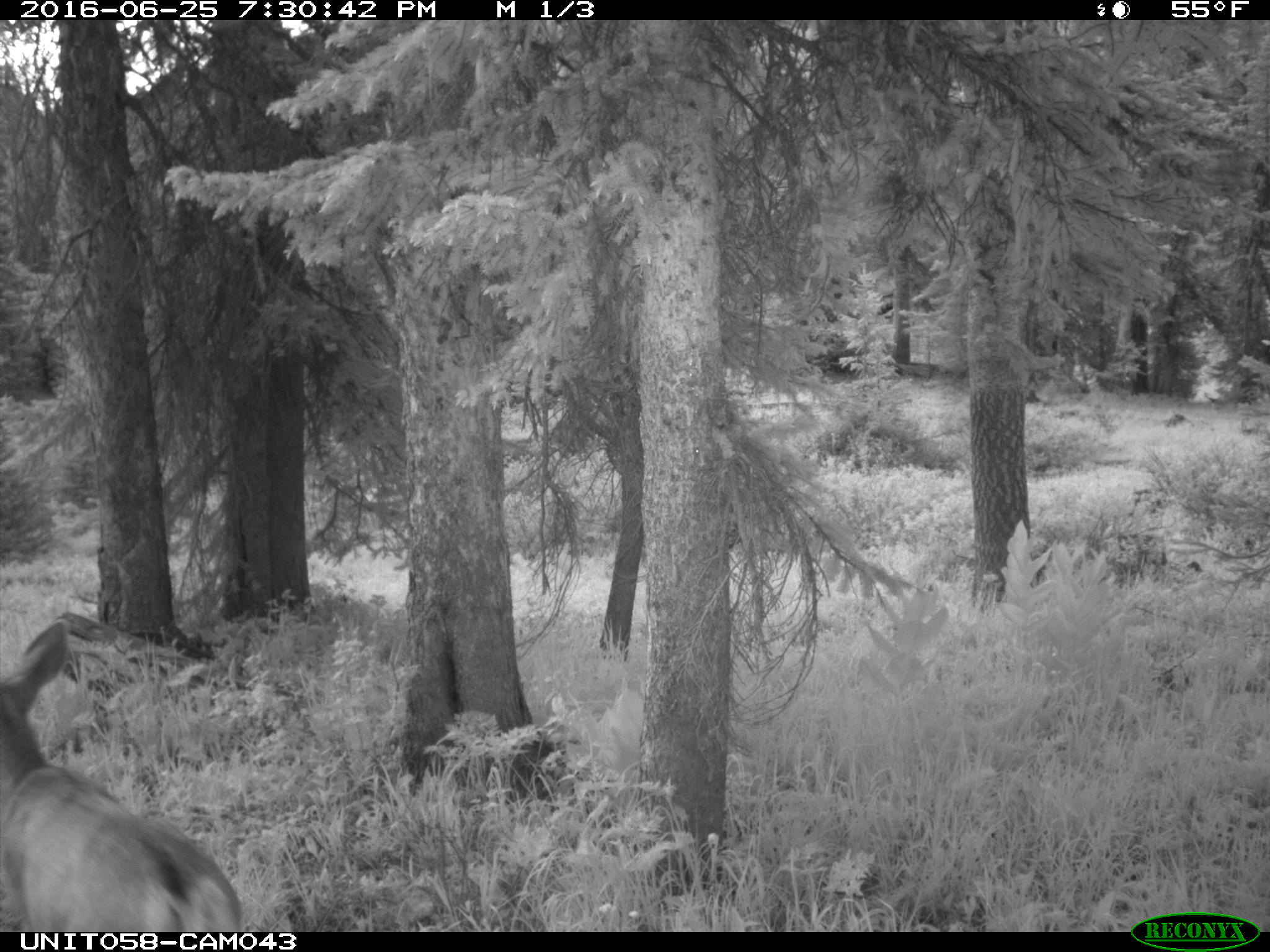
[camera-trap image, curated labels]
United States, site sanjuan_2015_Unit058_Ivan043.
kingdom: Animalia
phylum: Chordata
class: Mammalia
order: Artiodactyla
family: Cervidae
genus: Odocoileus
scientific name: Odocoileus hemionus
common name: mule deer